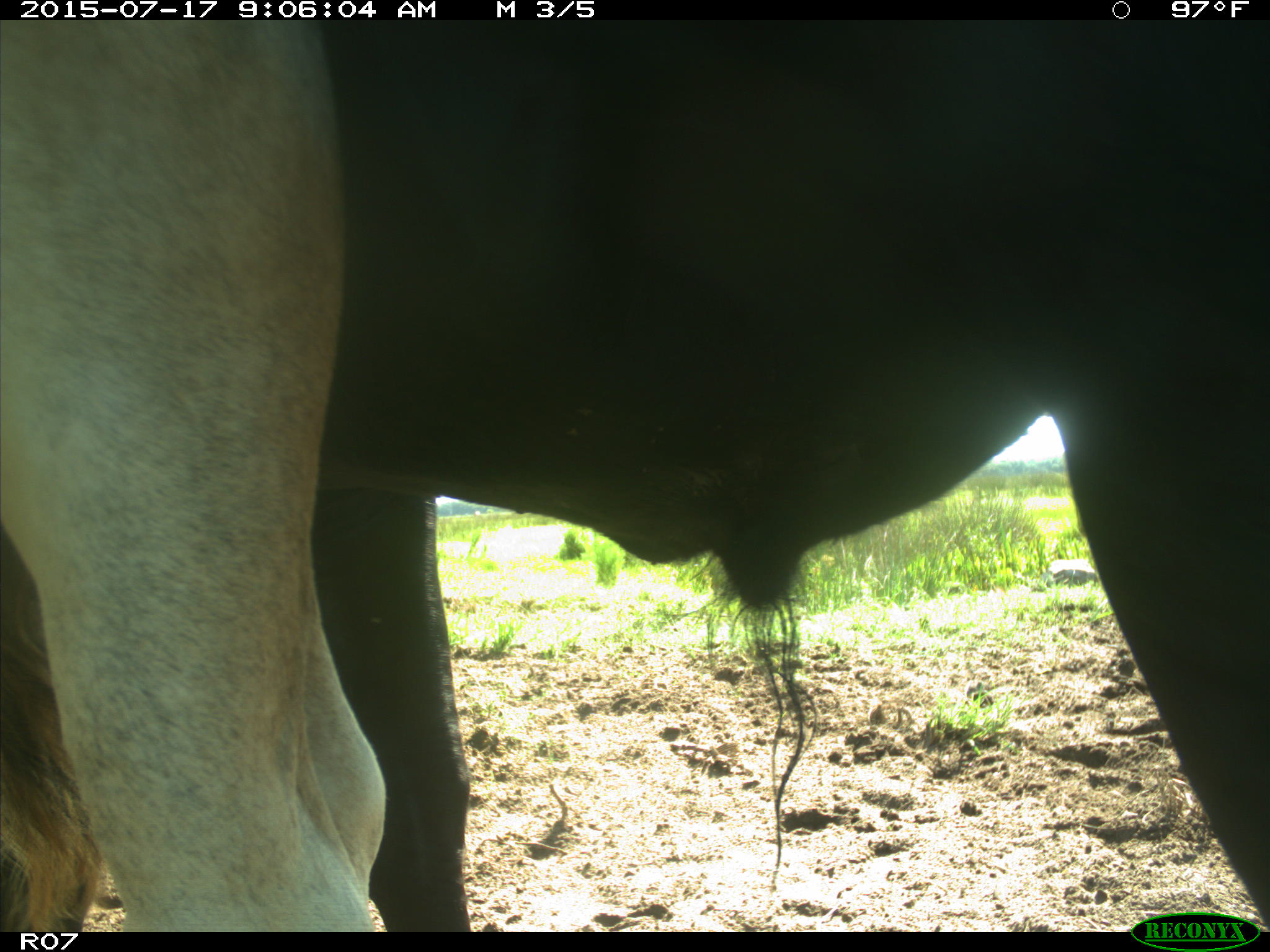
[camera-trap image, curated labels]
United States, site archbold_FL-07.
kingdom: Animalia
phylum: Chordata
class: Mammalia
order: Artiodactyla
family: Bovidae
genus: Bos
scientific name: Bos taurus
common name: domestic cow